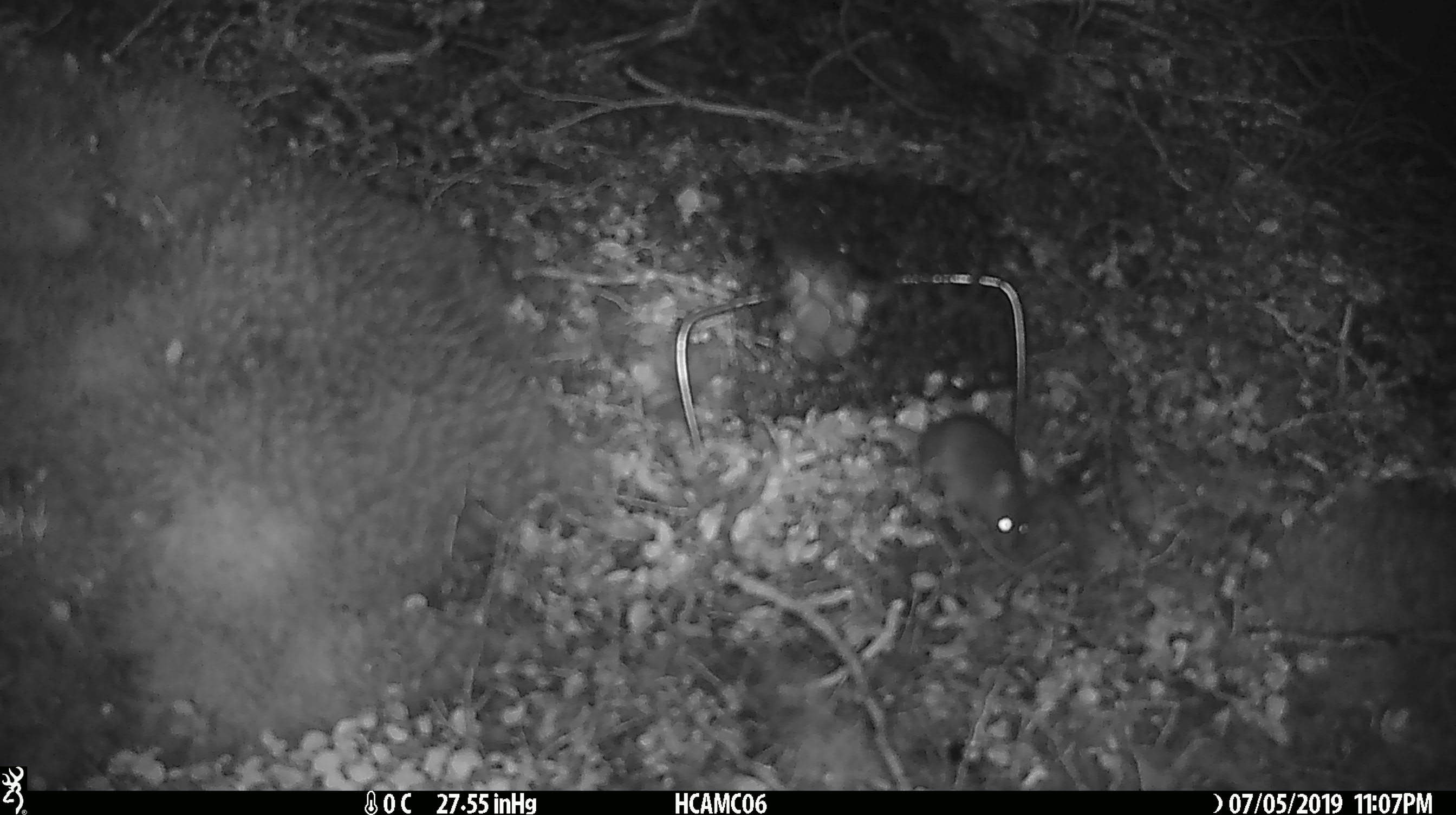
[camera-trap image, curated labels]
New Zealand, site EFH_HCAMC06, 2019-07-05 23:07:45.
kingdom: Animalia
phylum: Chordata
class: Mammalia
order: Rodentia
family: Muridae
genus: Mus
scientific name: Mus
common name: mouse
Mouse (Mus).